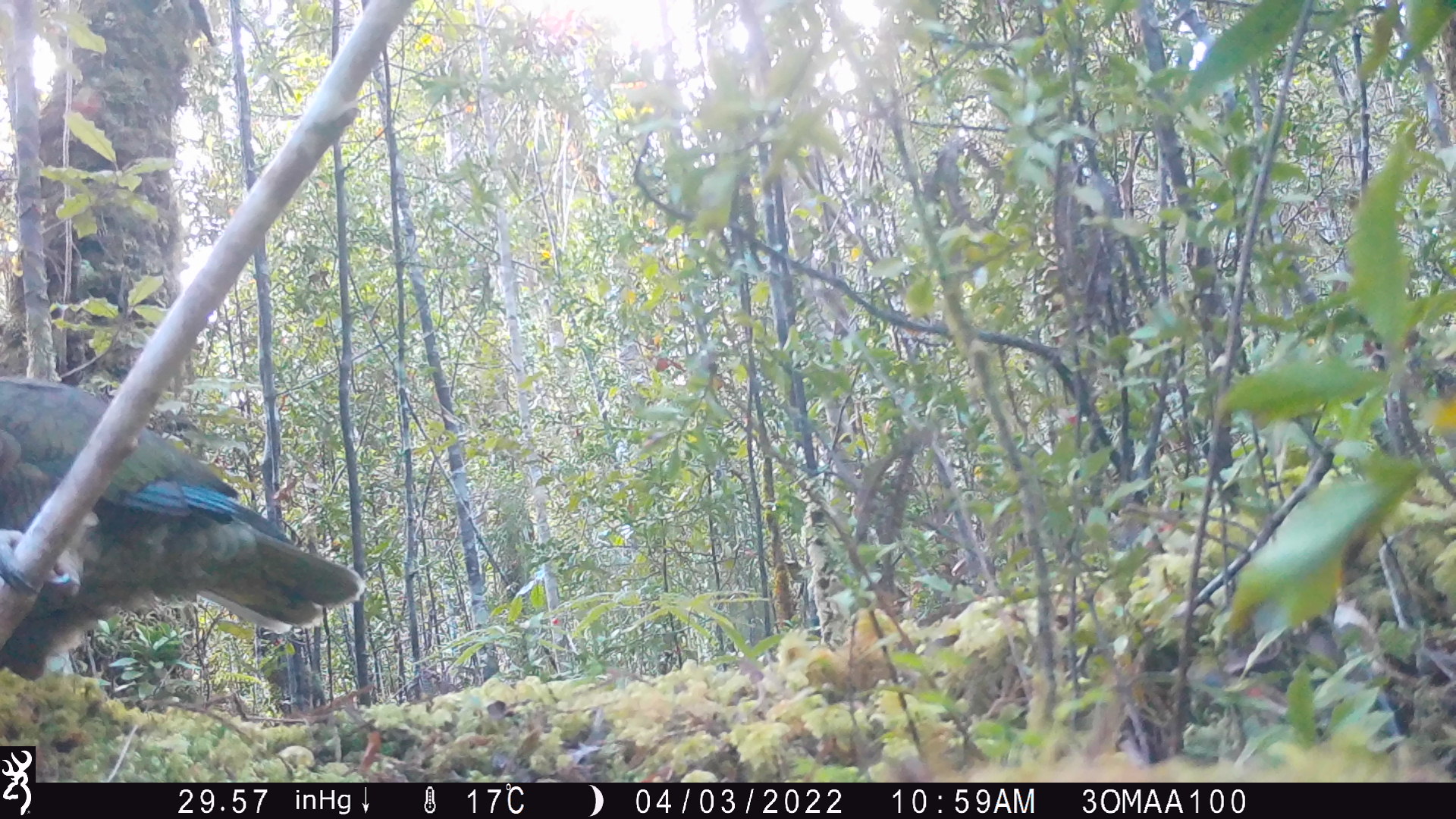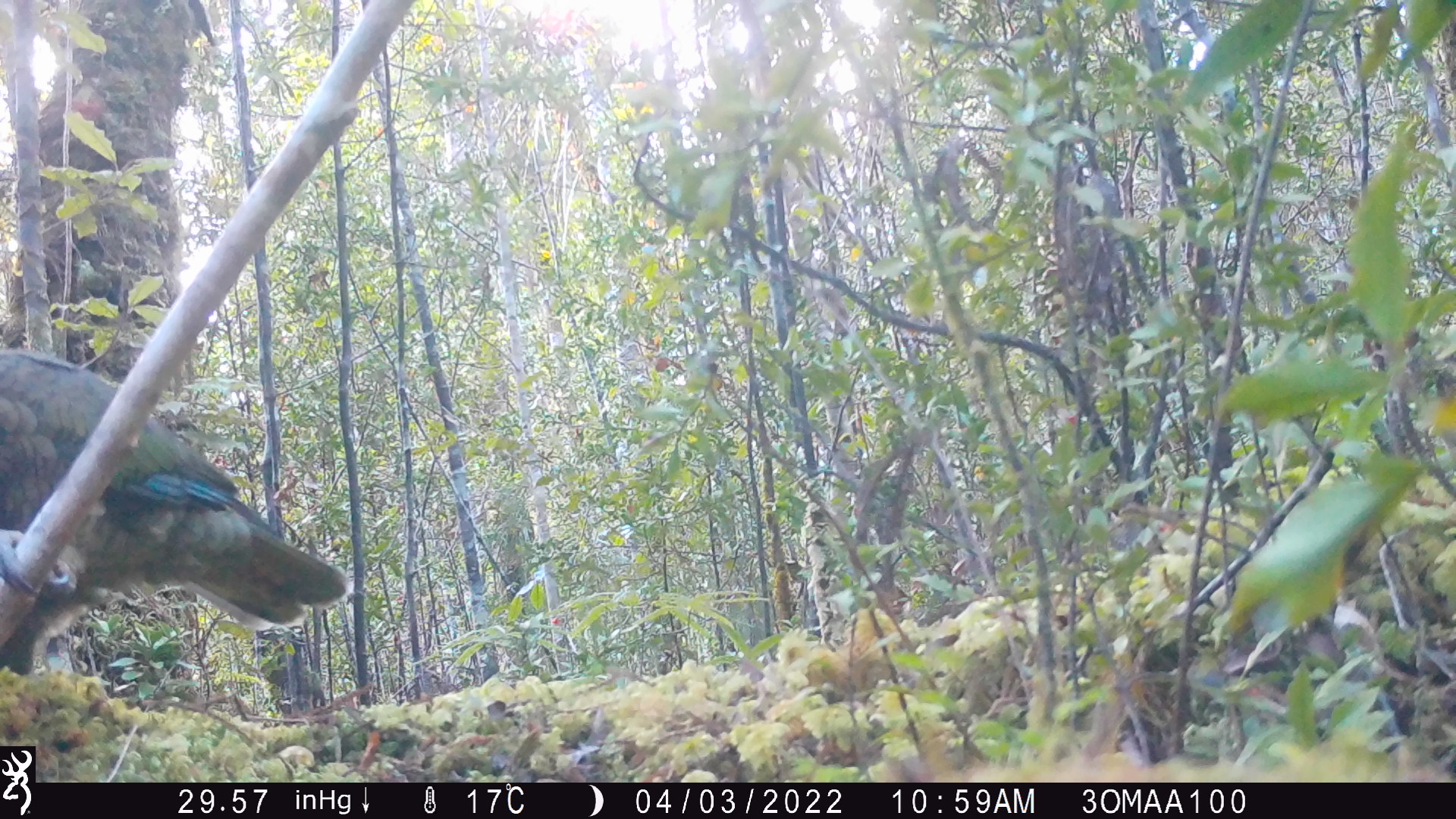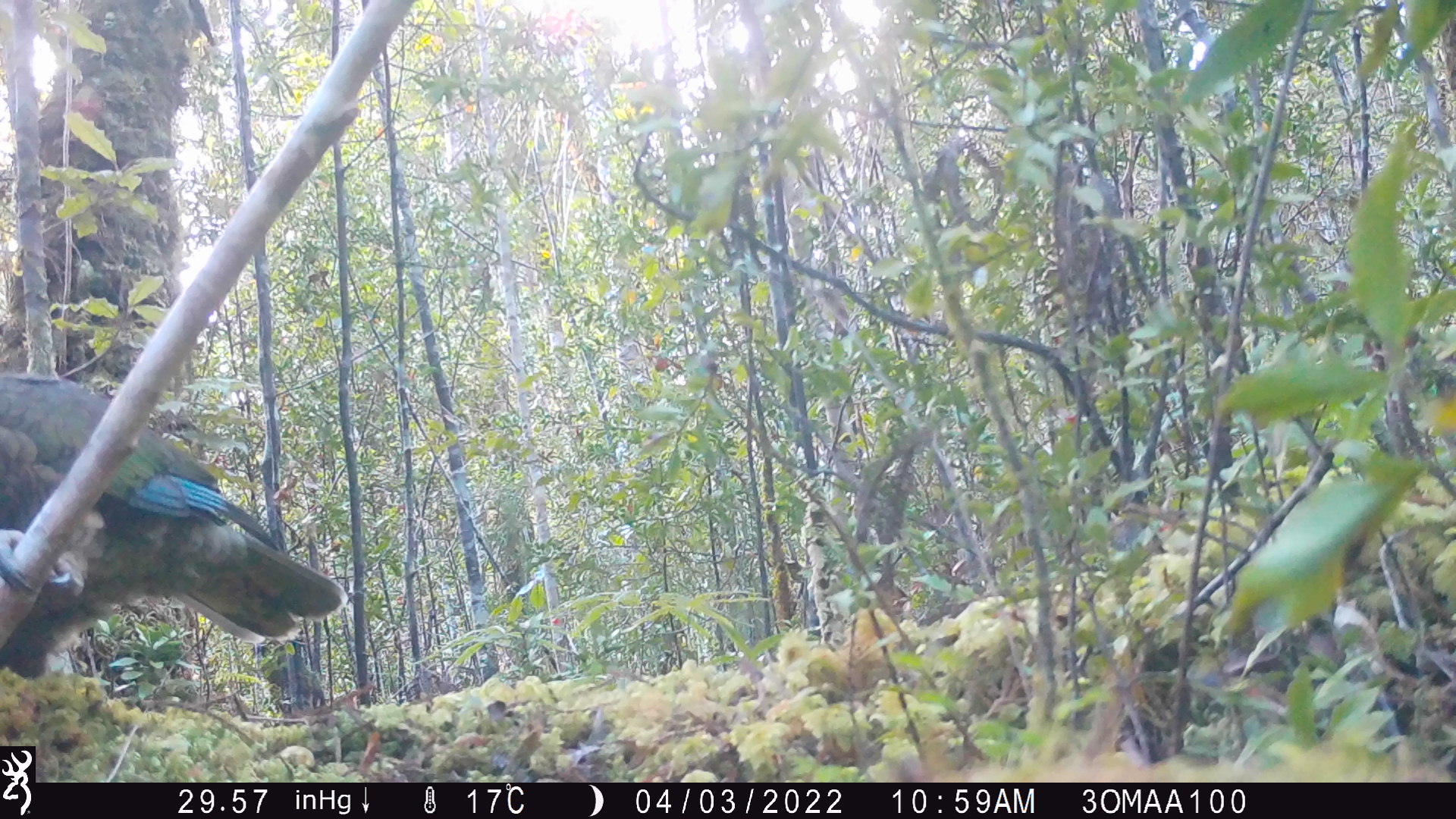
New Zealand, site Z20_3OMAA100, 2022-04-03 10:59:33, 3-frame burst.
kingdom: Animalia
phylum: Chordata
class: Aves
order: Psittaciformes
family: Strigopidae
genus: Nestor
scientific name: Nestor notabilis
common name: kea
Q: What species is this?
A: Kea (Nestor notabilis).